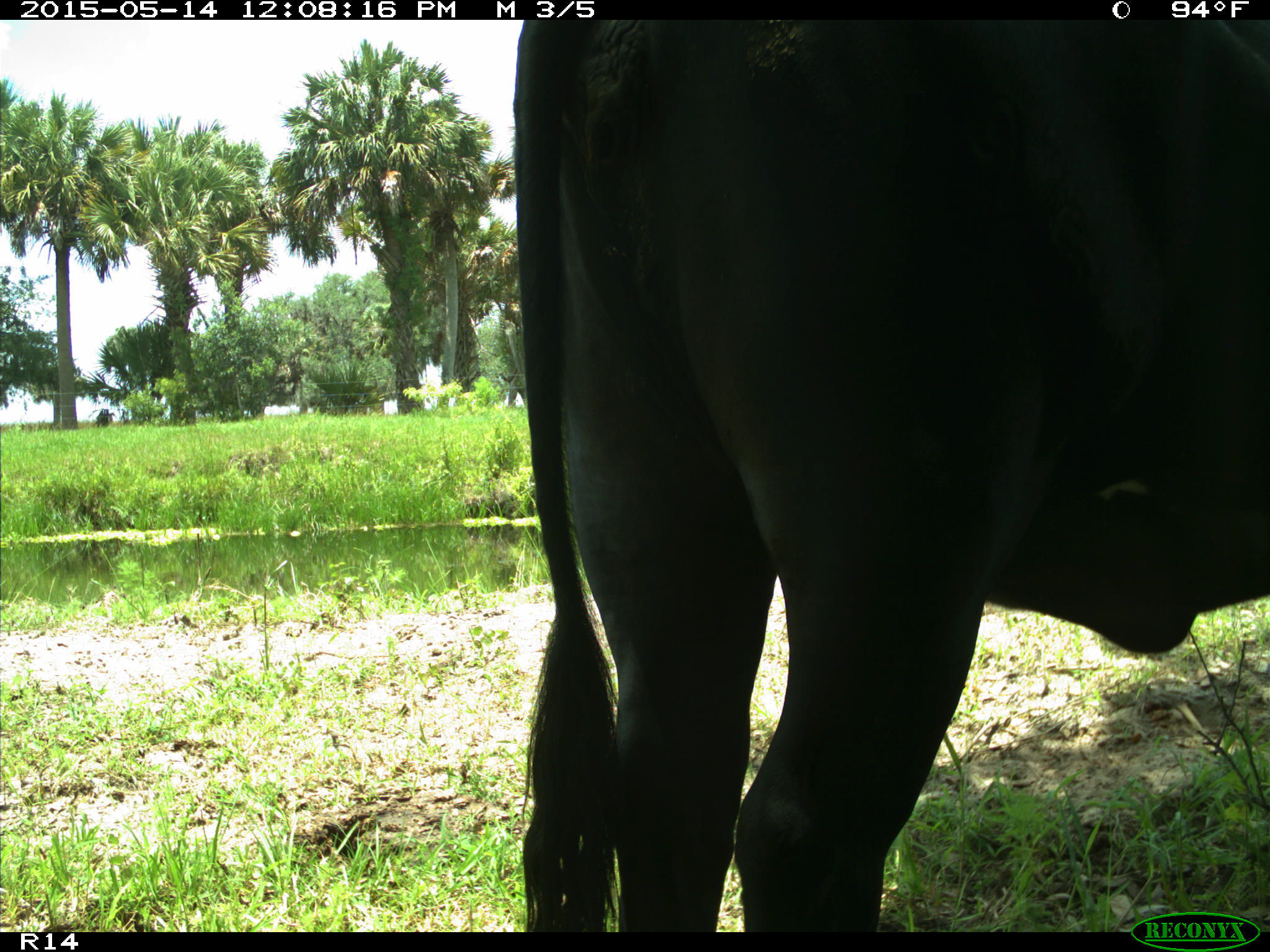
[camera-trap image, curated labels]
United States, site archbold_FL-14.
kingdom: Animalia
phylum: Chordata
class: Mammalia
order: Artiodactyla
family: Bovidae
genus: Bos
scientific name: Bos taurus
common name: domestic cow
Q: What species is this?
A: Bos taurus (domestic cow).